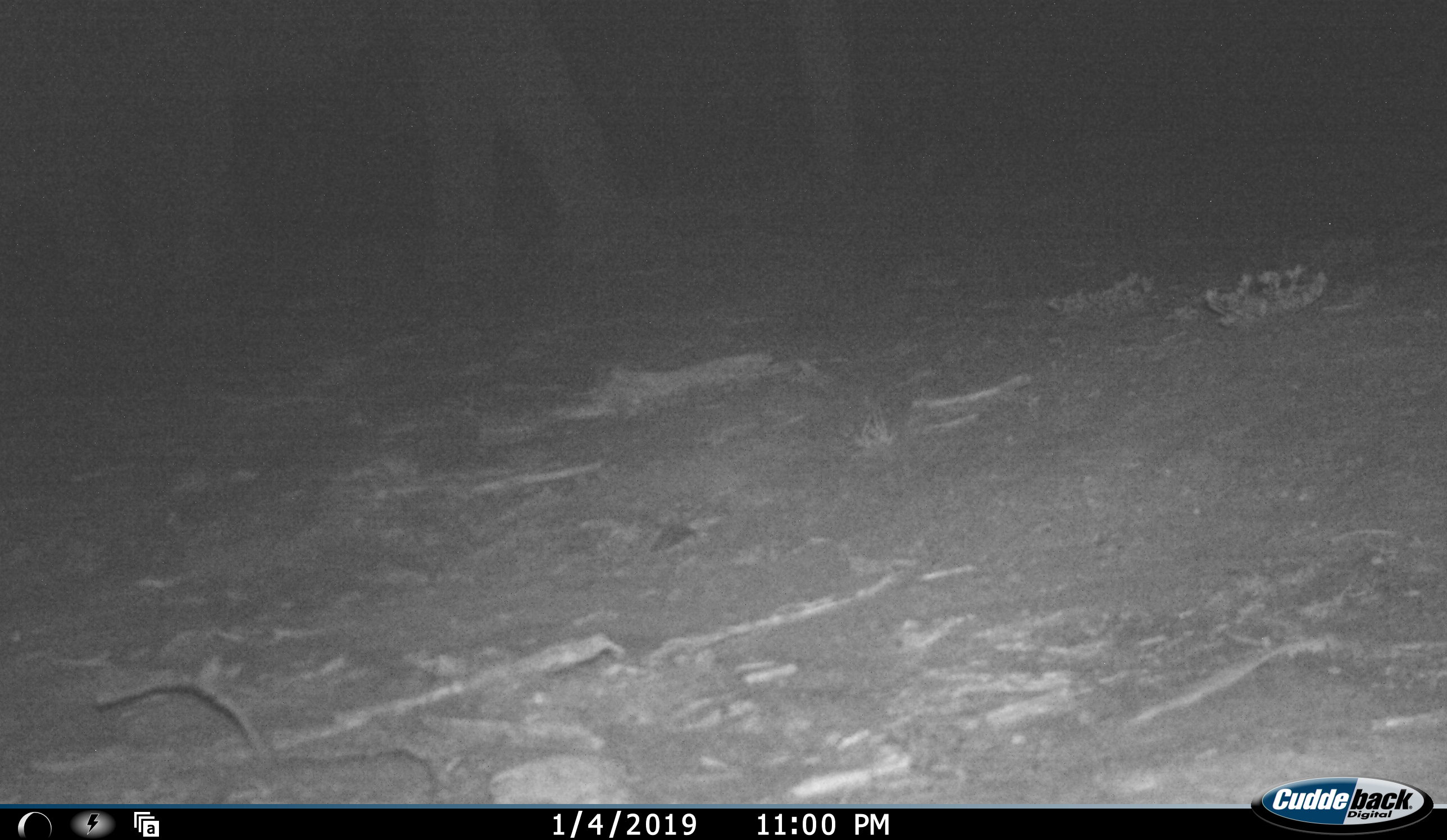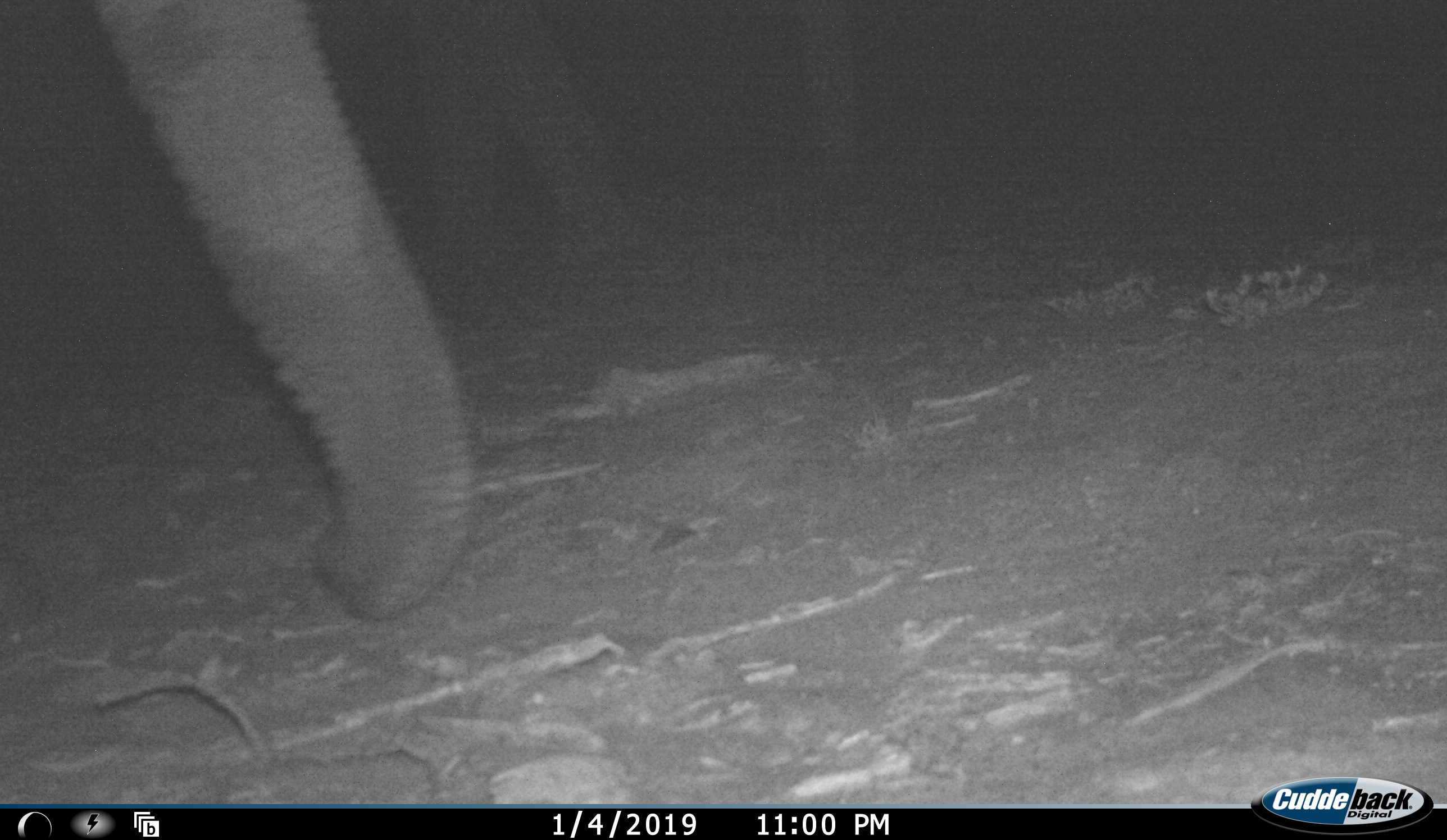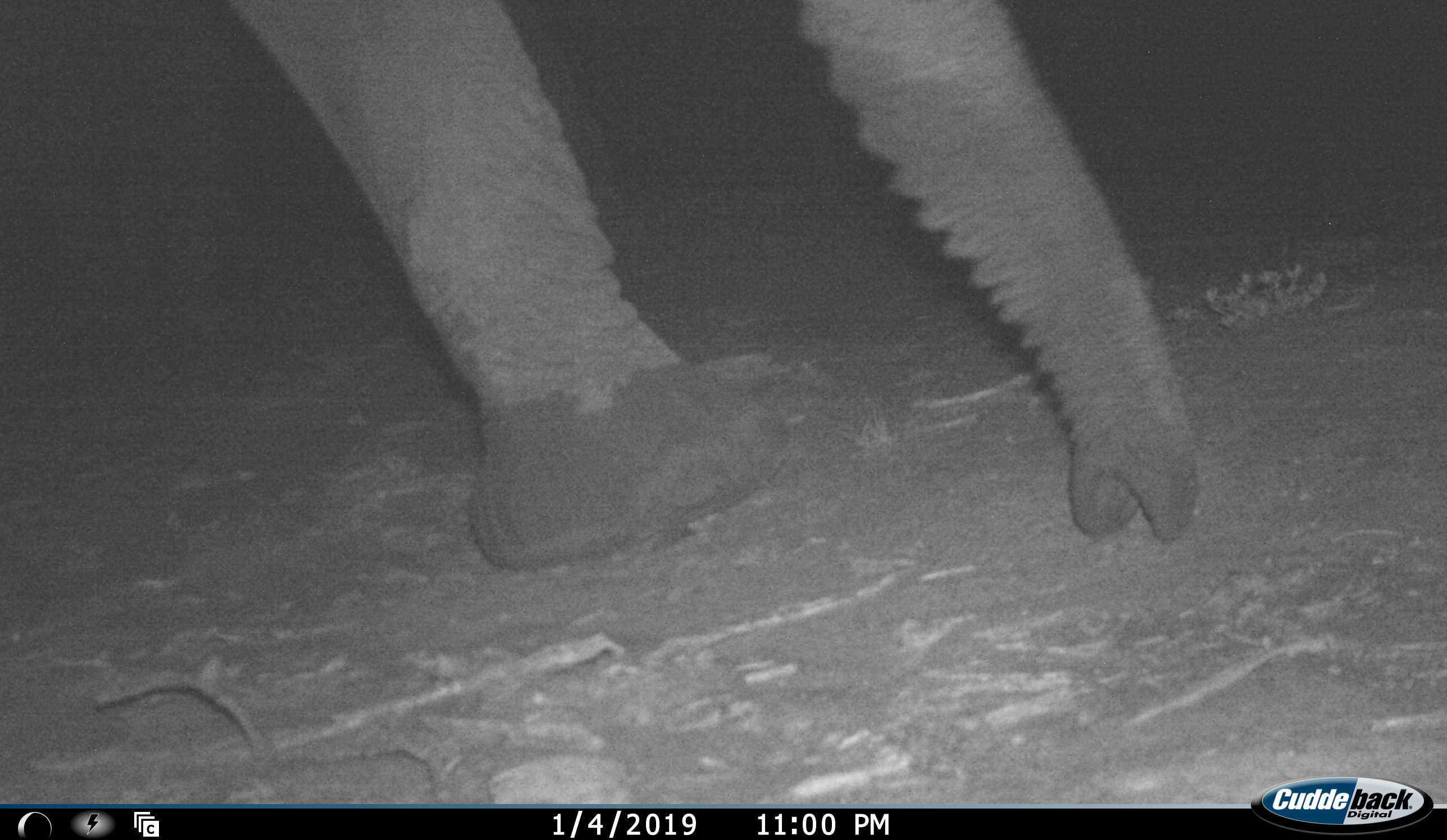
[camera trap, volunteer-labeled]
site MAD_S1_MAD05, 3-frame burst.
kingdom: Animalia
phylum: Chordata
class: Mammalia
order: Proboscidea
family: Elephantidae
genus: Loxodonta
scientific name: Loxodonta africana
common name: african bush elephant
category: elephant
Elephant (african bush elephant) (Loxodonta africana), count 2. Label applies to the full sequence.